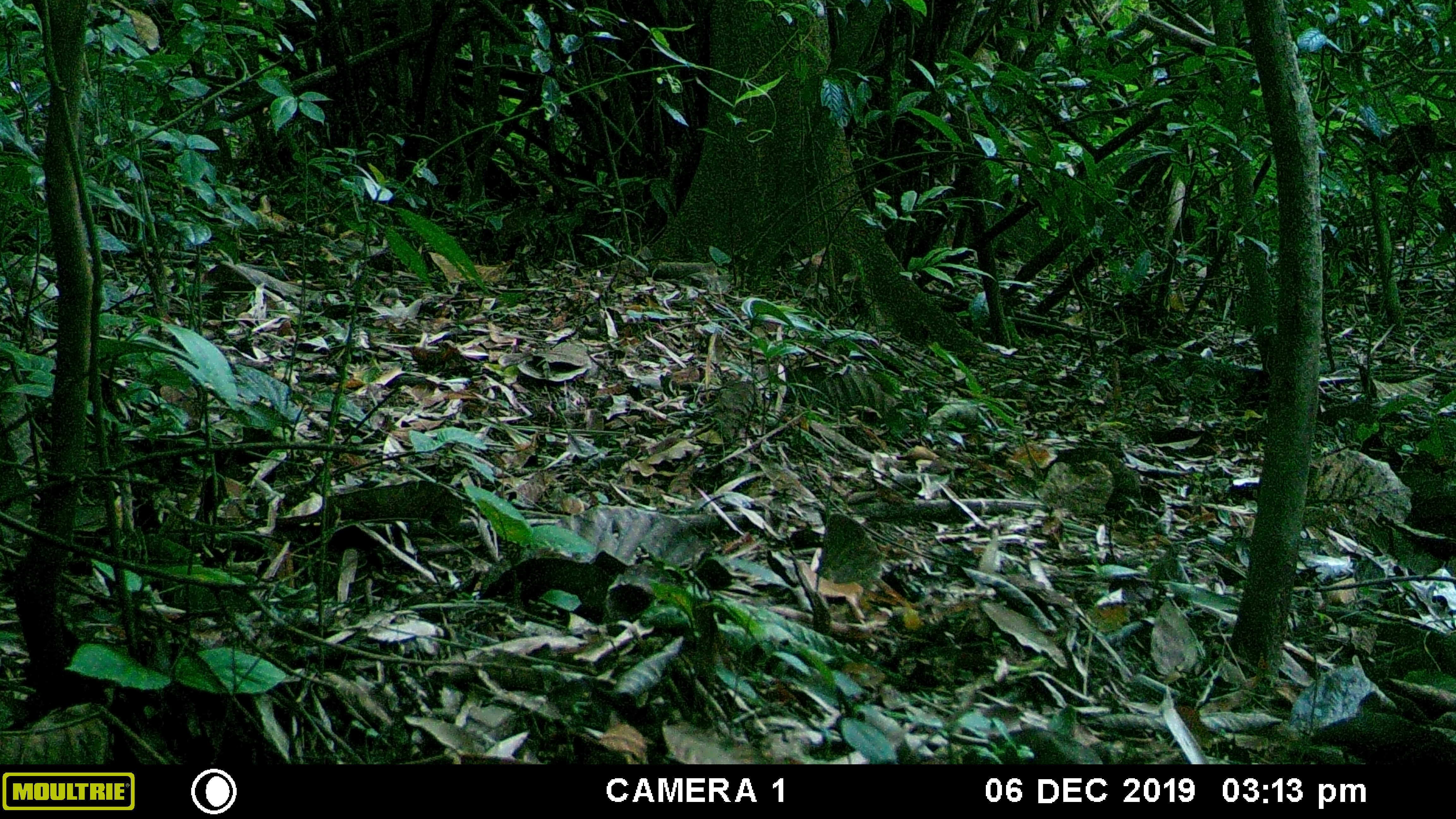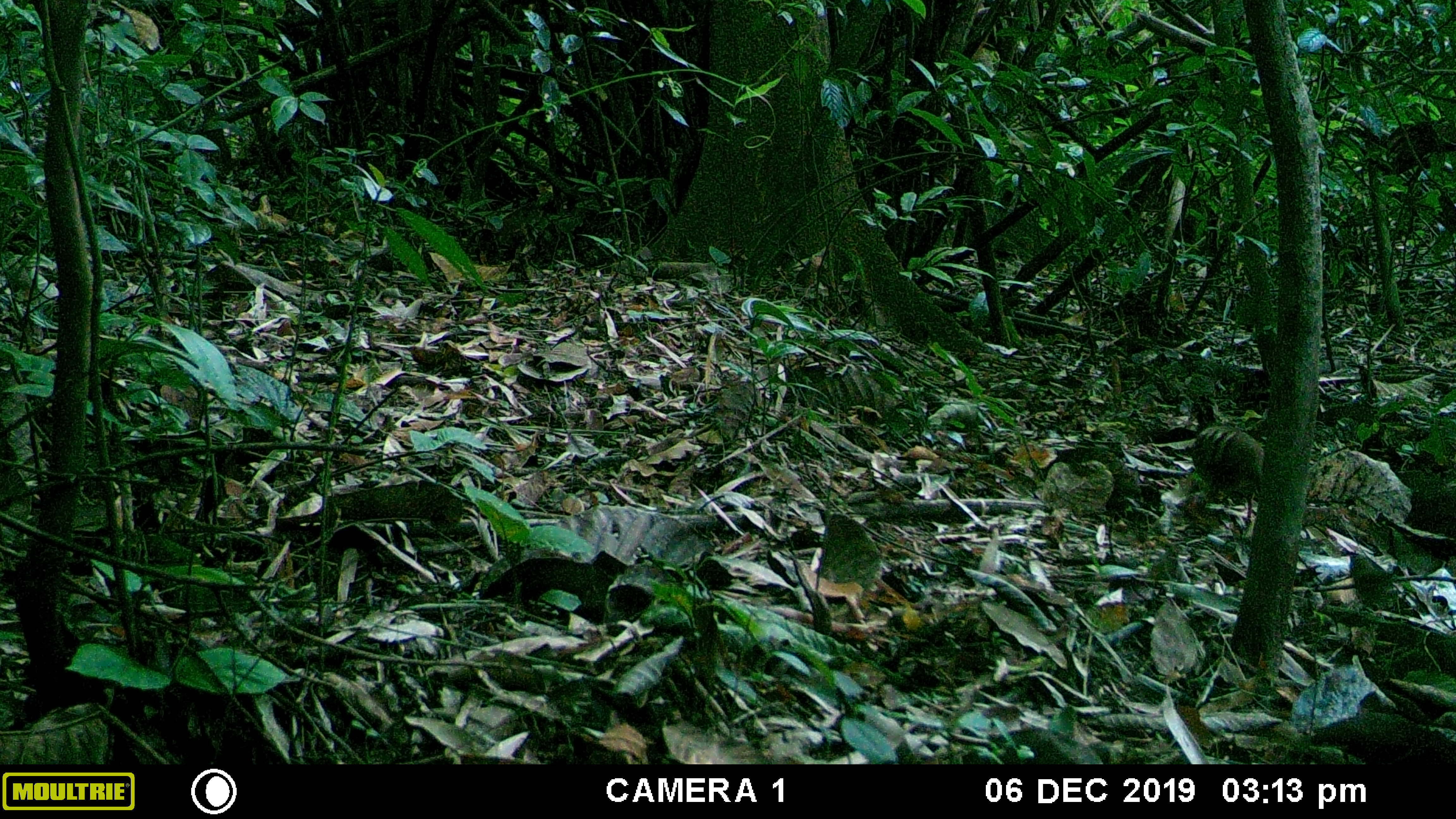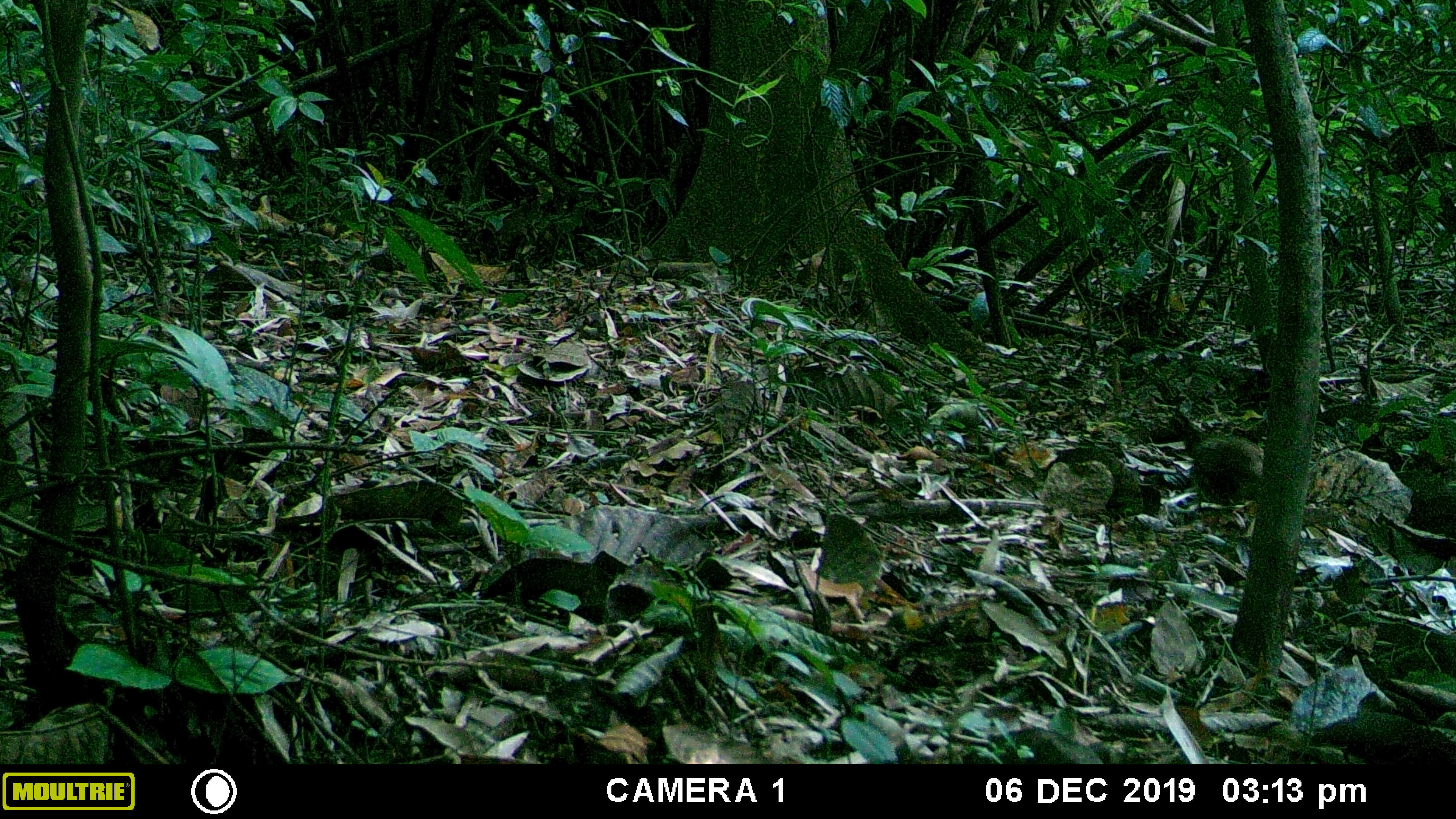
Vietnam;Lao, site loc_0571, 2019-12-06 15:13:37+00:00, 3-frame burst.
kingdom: Animalia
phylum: Chordata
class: Aves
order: Galliformes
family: Phasianidae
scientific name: Phasianidae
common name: partridge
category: unidentified partridge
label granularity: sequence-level